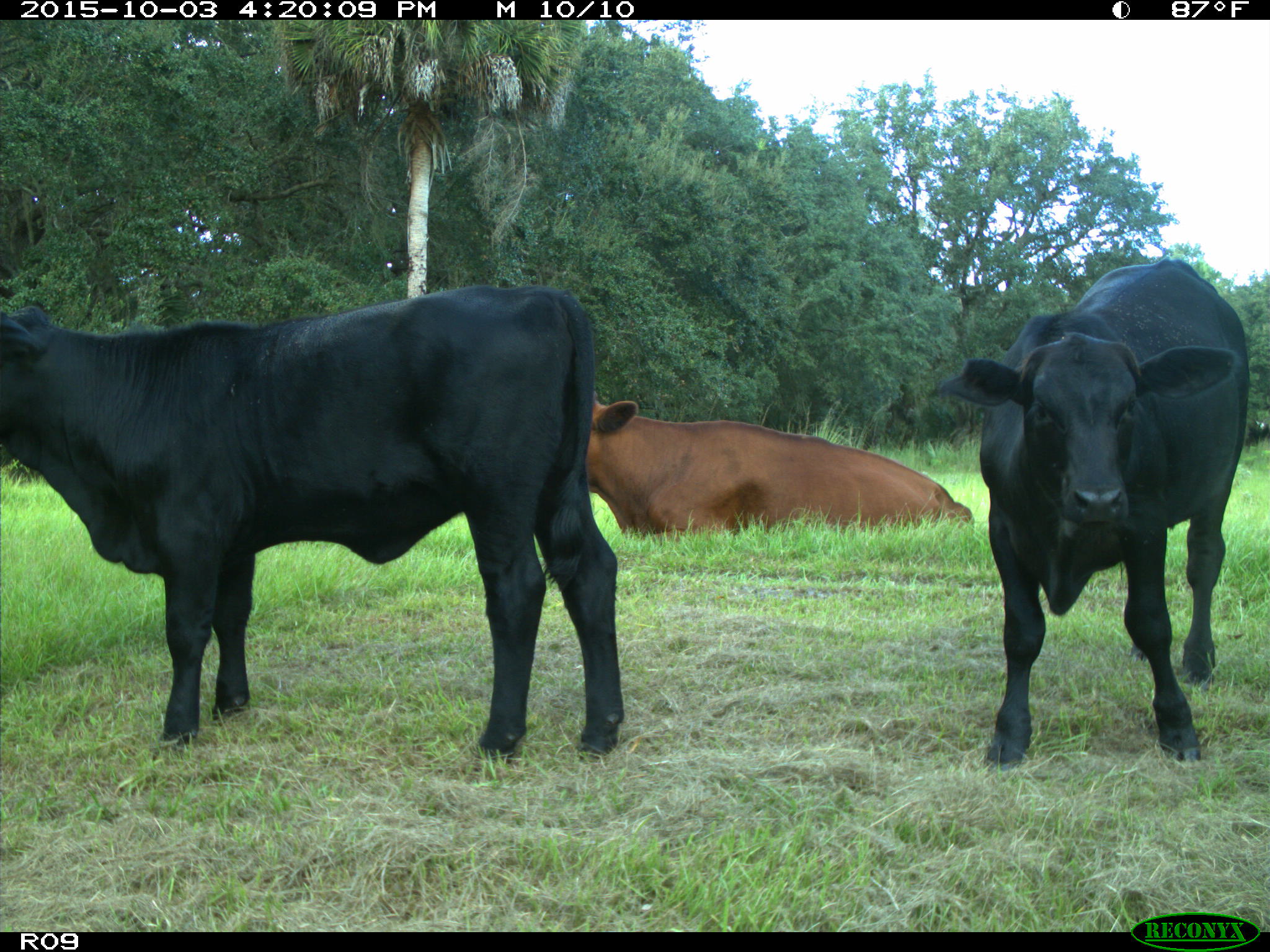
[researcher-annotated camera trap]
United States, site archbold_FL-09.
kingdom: Animalia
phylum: Chordata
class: Mammalia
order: Artiodactyla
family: Bovidae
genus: Bos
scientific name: Bos taurus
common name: domestic cow